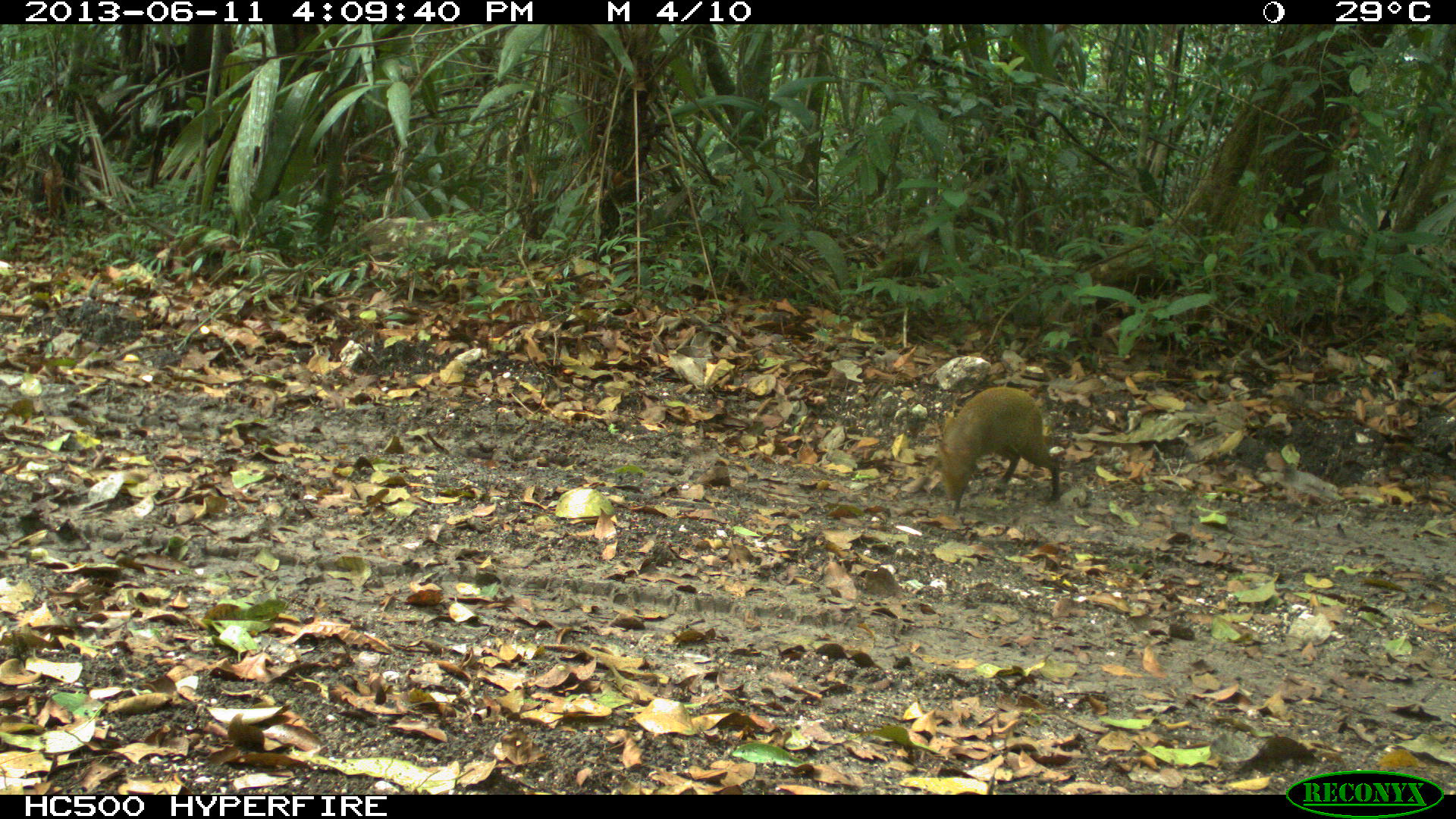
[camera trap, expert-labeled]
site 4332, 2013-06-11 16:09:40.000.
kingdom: Animalia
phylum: Chordata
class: Mammalia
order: Rodentia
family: Dasyproctidae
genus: Dasyprocta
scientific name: Dasyprocta punctata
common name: central american agouti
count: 1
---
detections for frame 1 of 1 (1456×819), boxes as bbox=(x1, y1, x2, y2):
dasyprocta punctata: bbox=(936, 385, 1060, 508)